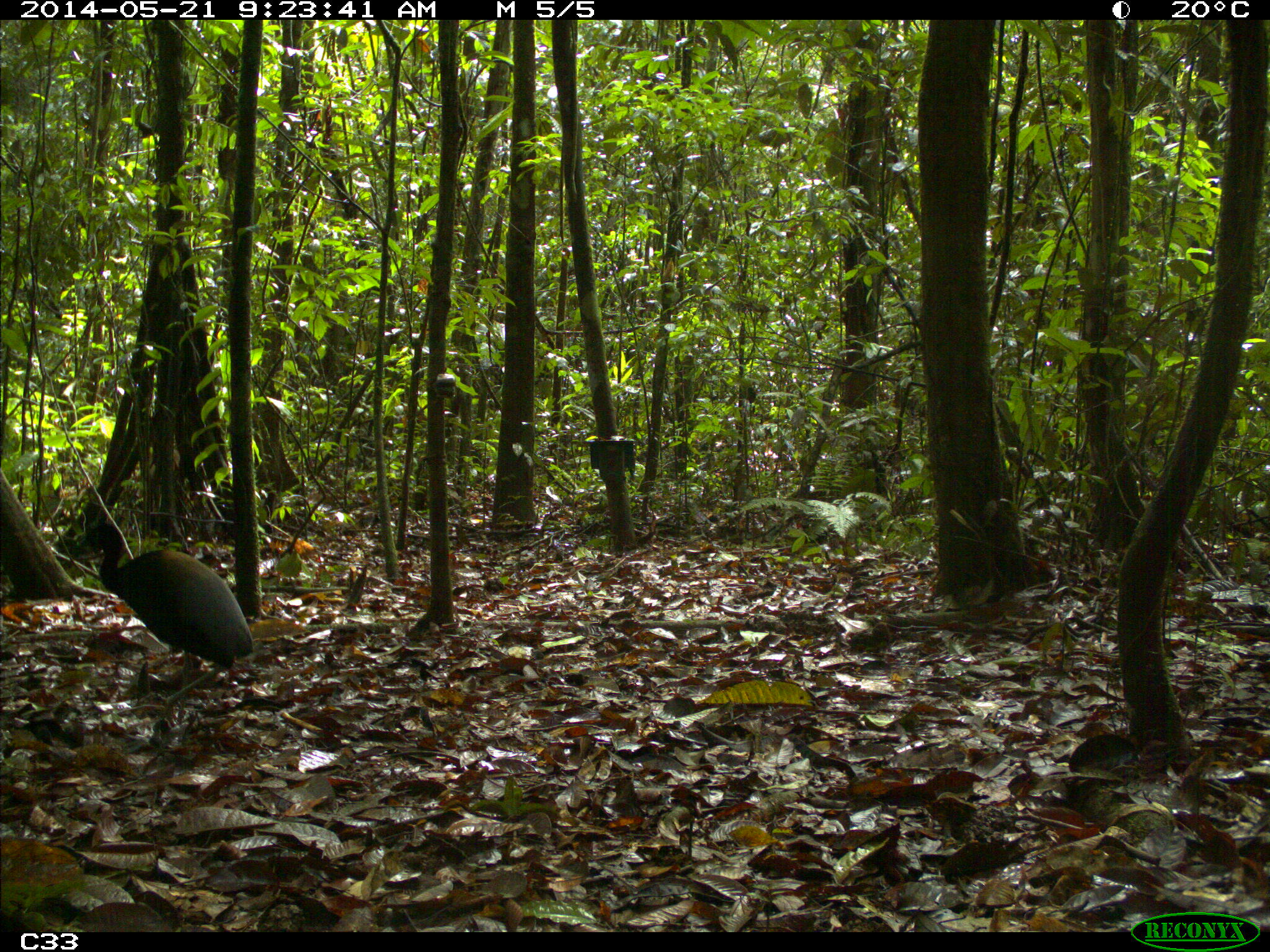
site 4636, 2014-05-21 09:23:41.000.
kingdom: Animalia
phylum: Chordata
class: Aves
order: Gruiformes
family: Psophiidae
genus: Psophia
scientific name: Psophia crepitans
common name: gray-winged trumpeter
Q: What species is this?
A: Psophia crepitans (gray-winged trumpeter).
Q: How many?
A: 2.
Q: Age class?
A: Adult.